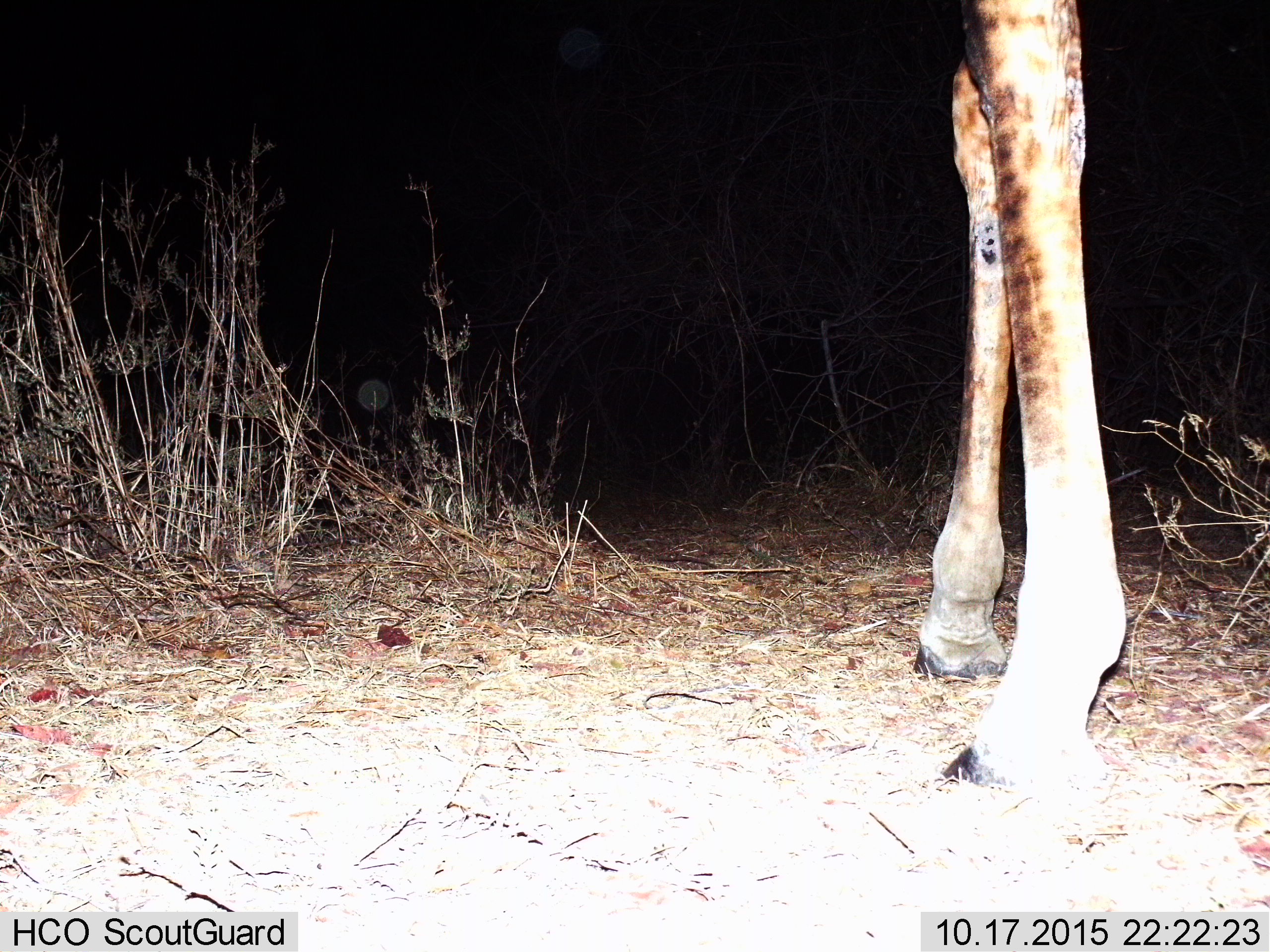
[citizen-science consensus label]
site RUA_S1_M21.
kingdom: Animalia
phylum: Chordata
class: Mammalia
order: Artiodactyla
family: Giraffidae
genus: Giraffa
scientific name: Giraffa camelopardalis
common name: giraffe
Giraffe (Giraffa camelopardalis), count 1. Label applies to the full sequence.